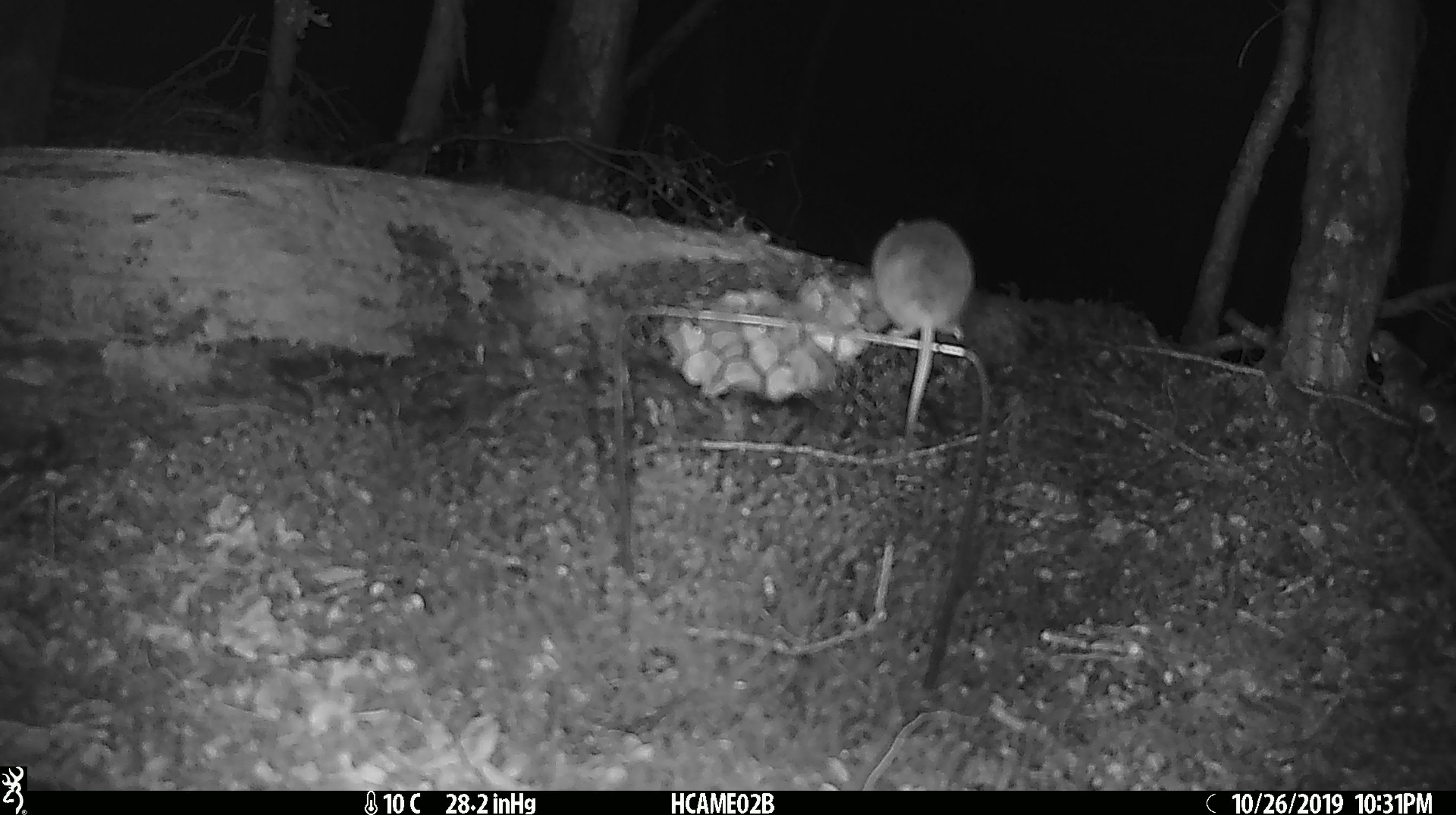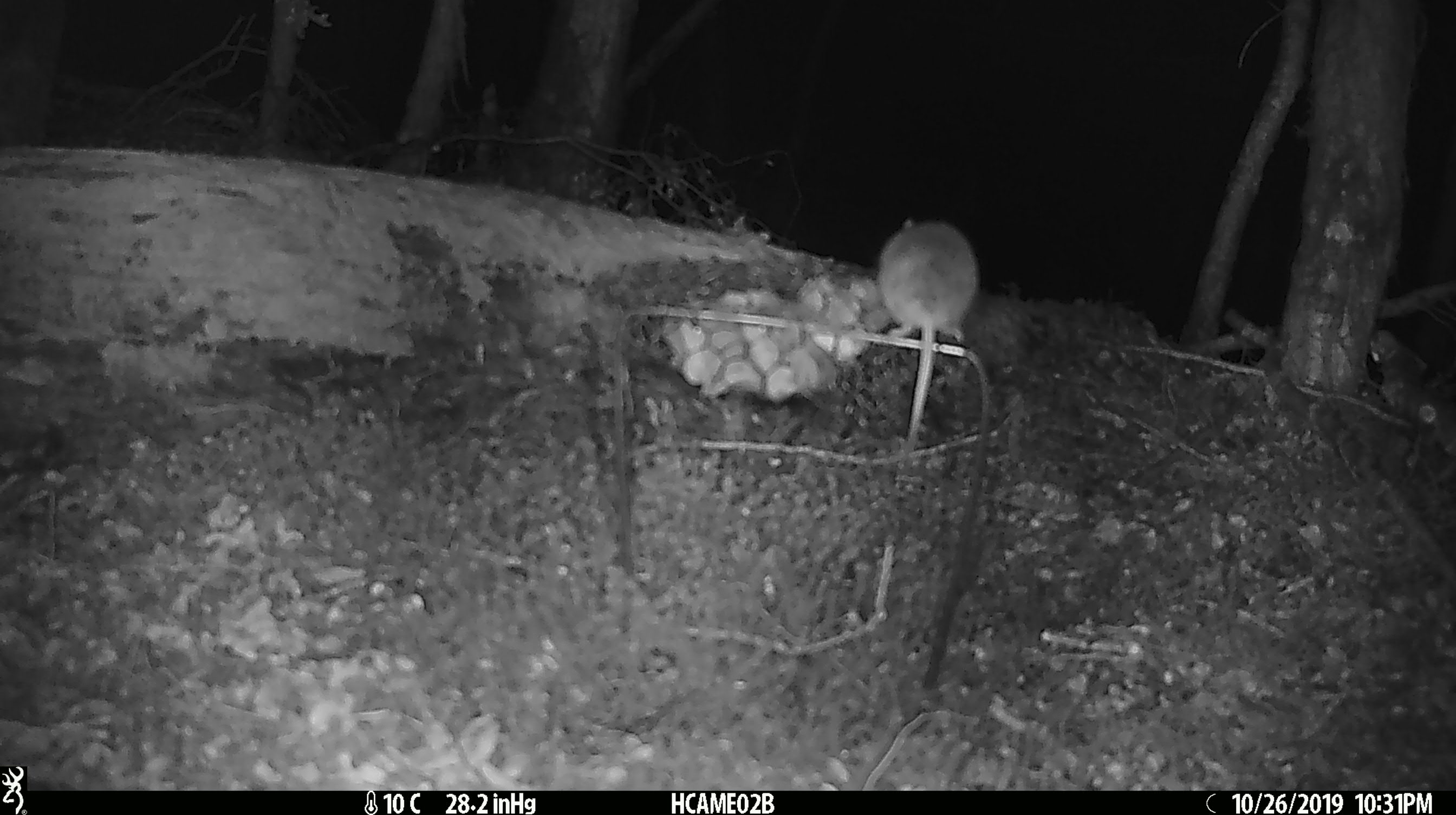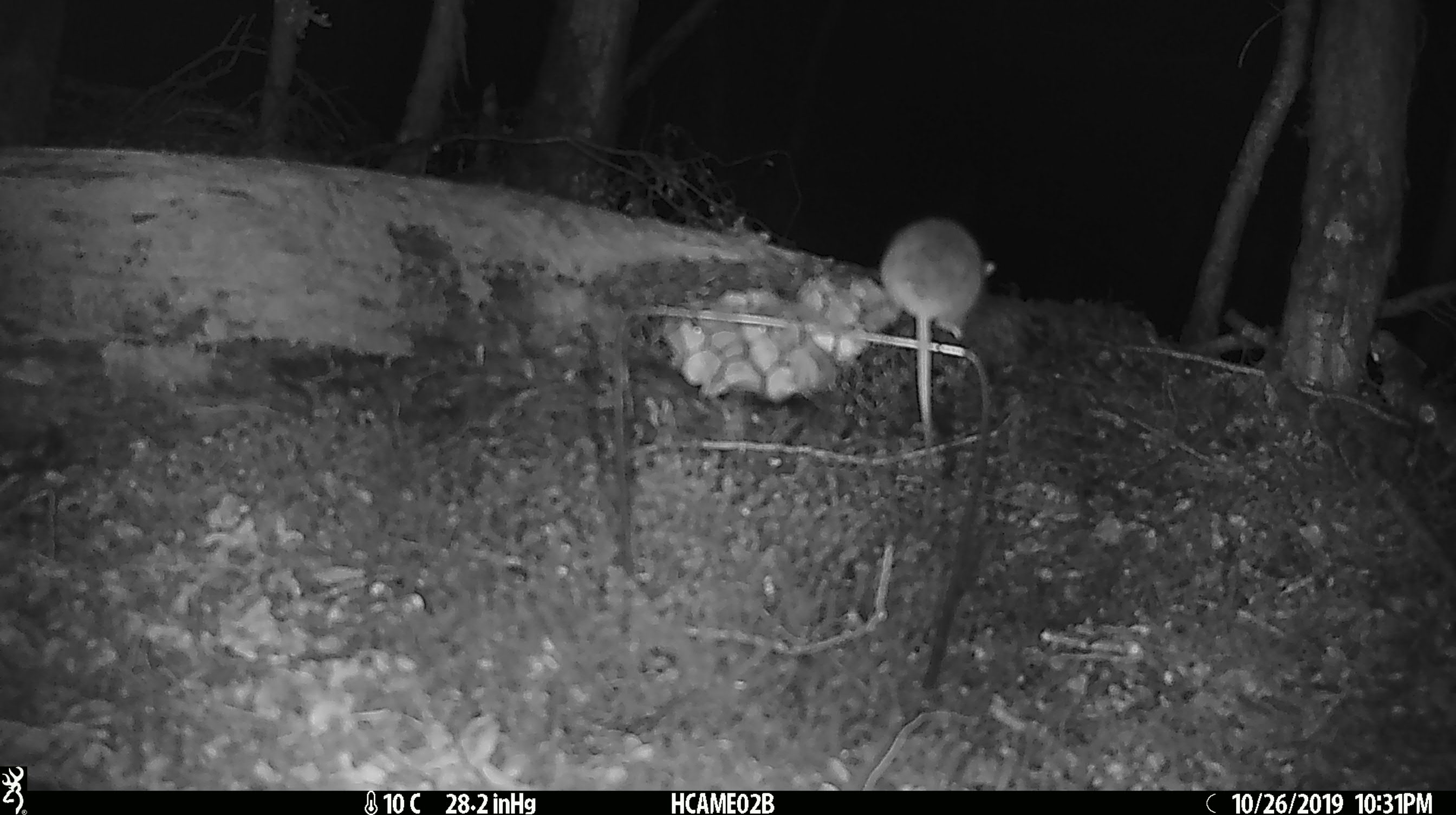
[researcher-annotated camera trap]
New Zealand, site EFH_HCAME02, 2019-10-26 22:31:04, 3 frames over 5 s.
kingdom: Animalia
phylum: Chordata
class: Mammalia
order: Rodentia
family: Muridae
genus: Mus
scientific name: Mus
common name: mouse